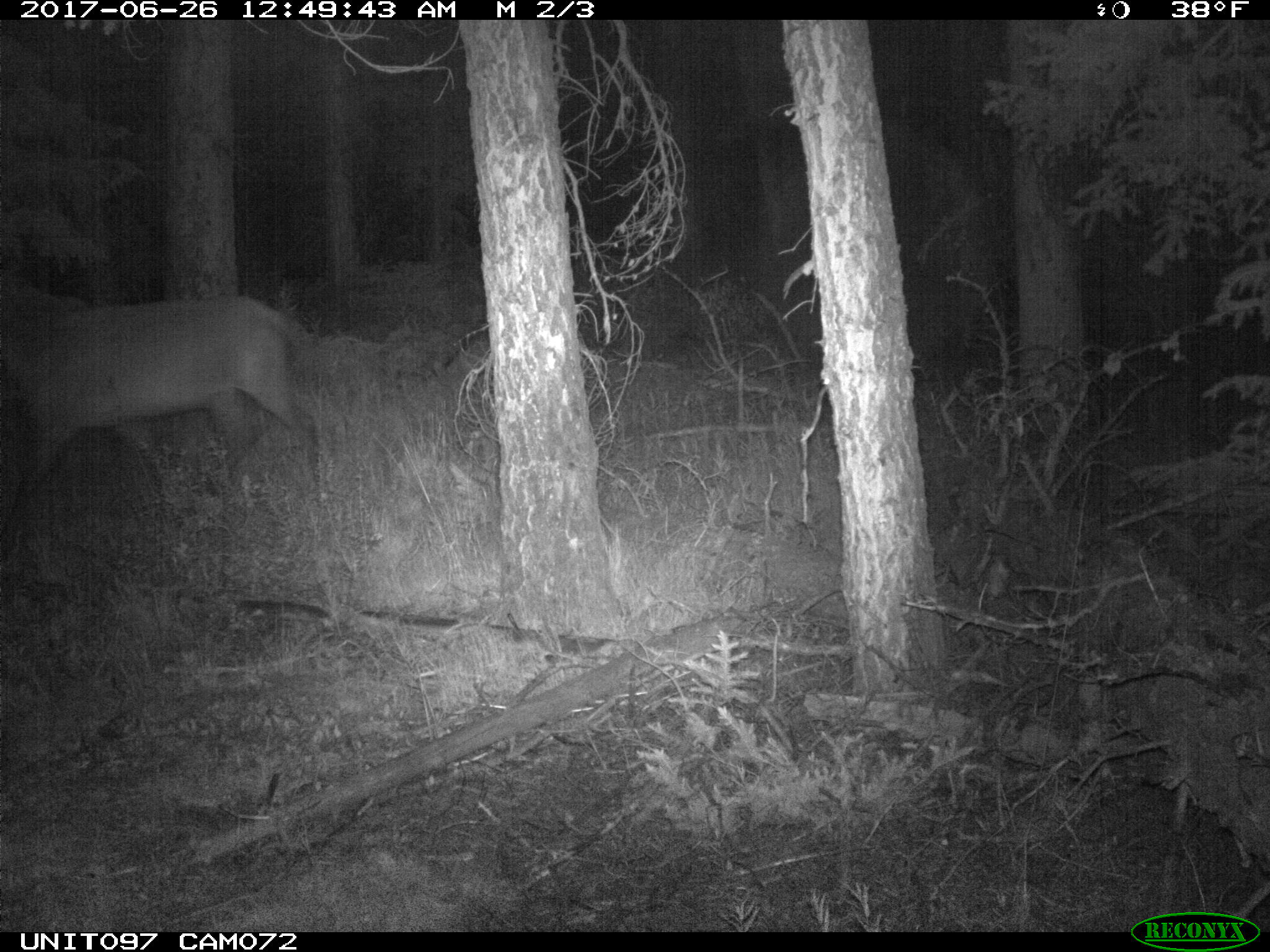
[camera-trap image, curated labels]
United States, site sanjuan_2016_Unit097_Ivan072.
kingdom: Animalia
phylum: Chordata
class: Mammalia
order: Artiodactyla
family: Cervidae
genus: Cervus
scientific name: Cervus elaphus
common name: red deer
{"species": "Cervus elaphus (red deer)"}